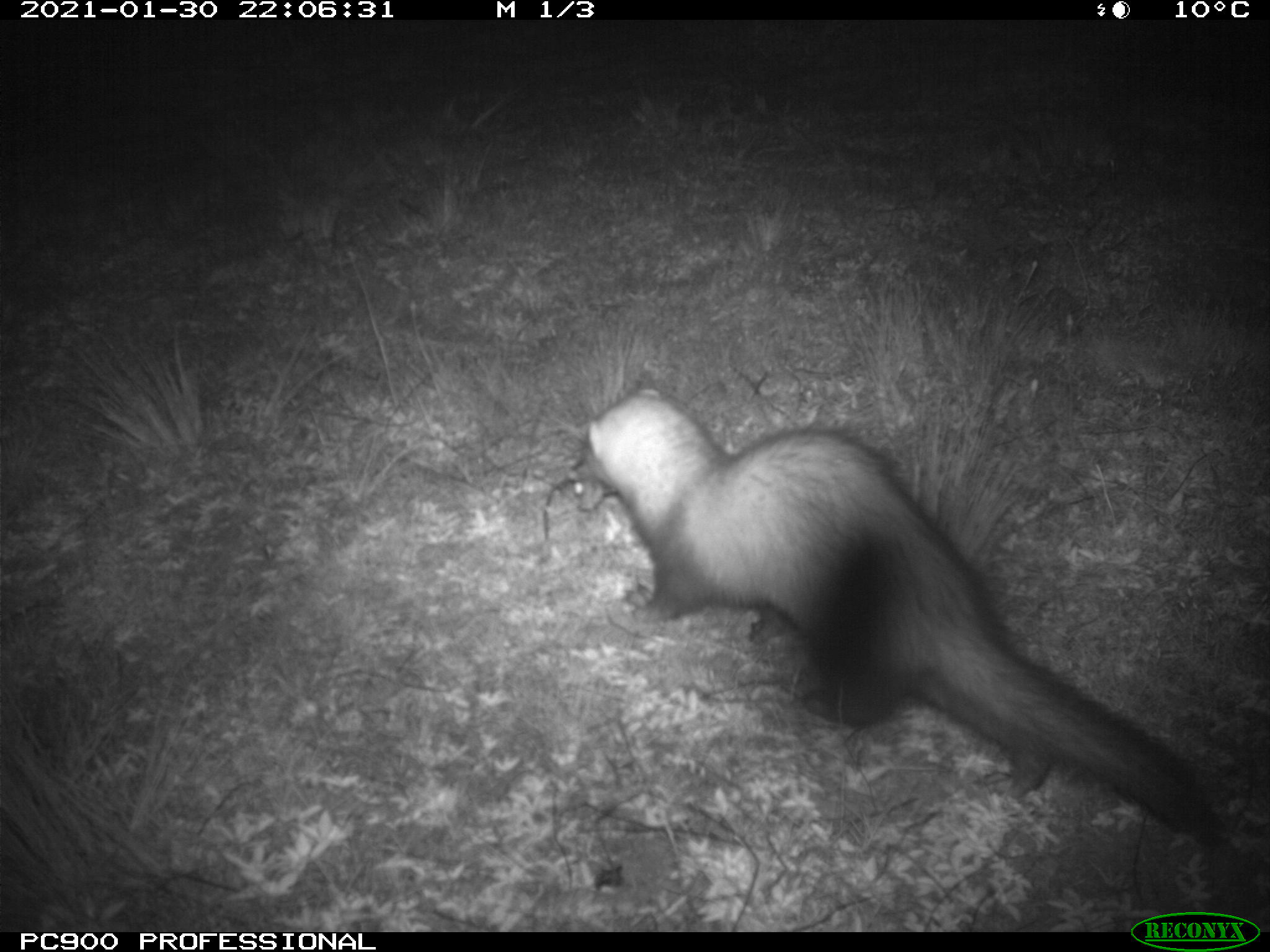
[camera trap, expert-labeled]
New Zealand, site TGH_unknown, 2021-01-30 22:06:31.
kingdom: Animalia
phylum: Chordata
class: Mammalia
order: Carnivora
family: Mustelidae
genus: Mustela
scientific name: Mustela furo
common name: ferret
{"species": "ferret (Mustela furo)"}